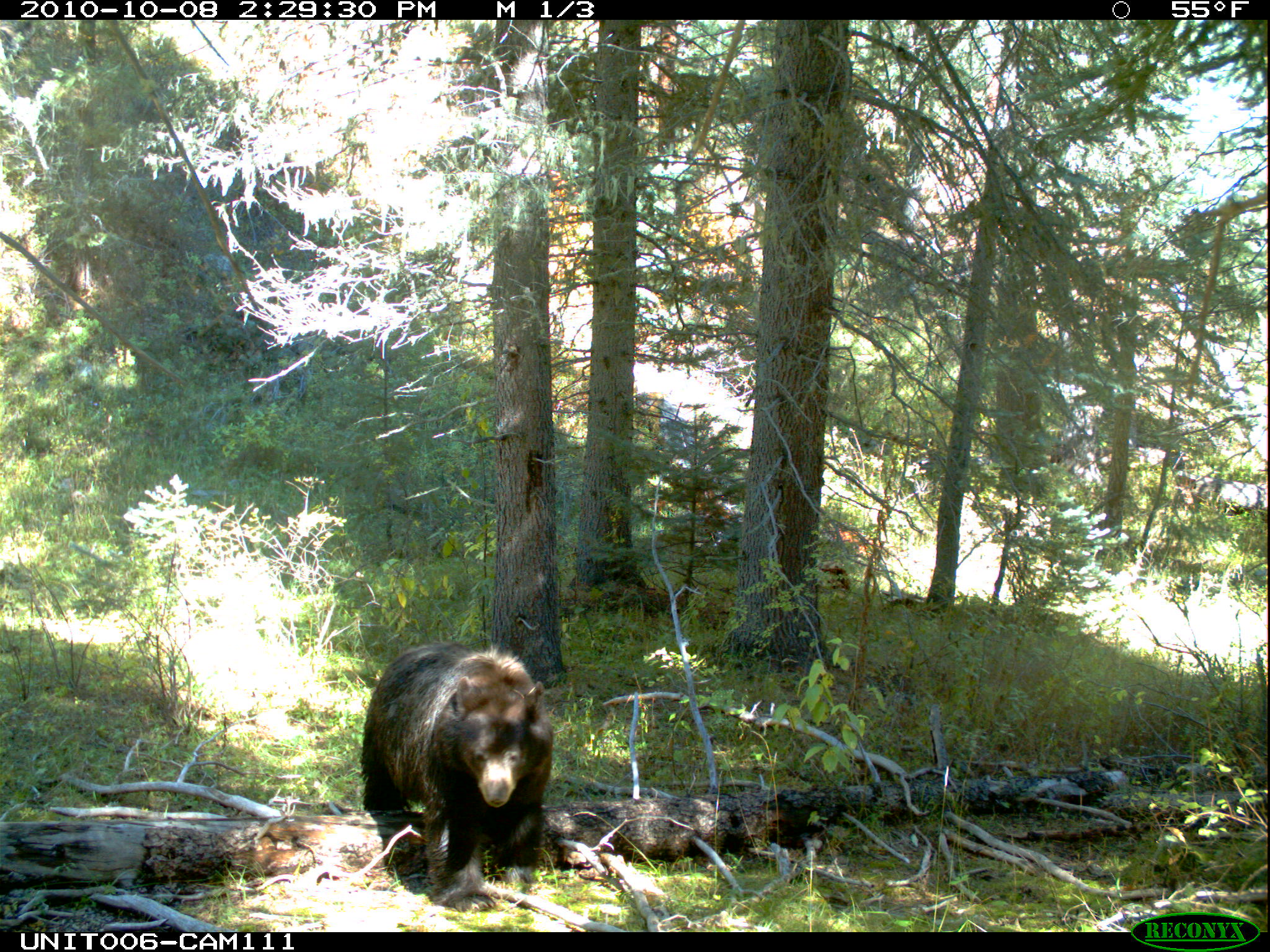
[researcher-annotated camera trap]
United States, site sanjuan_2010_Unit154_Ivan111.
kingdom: Animalia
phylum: Chordata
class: Mammalia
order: Carnivora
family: Ursidae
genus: Ursus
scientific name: Ursus americanus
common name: american black bear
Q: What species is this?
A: Ursus americanus (american black bear).